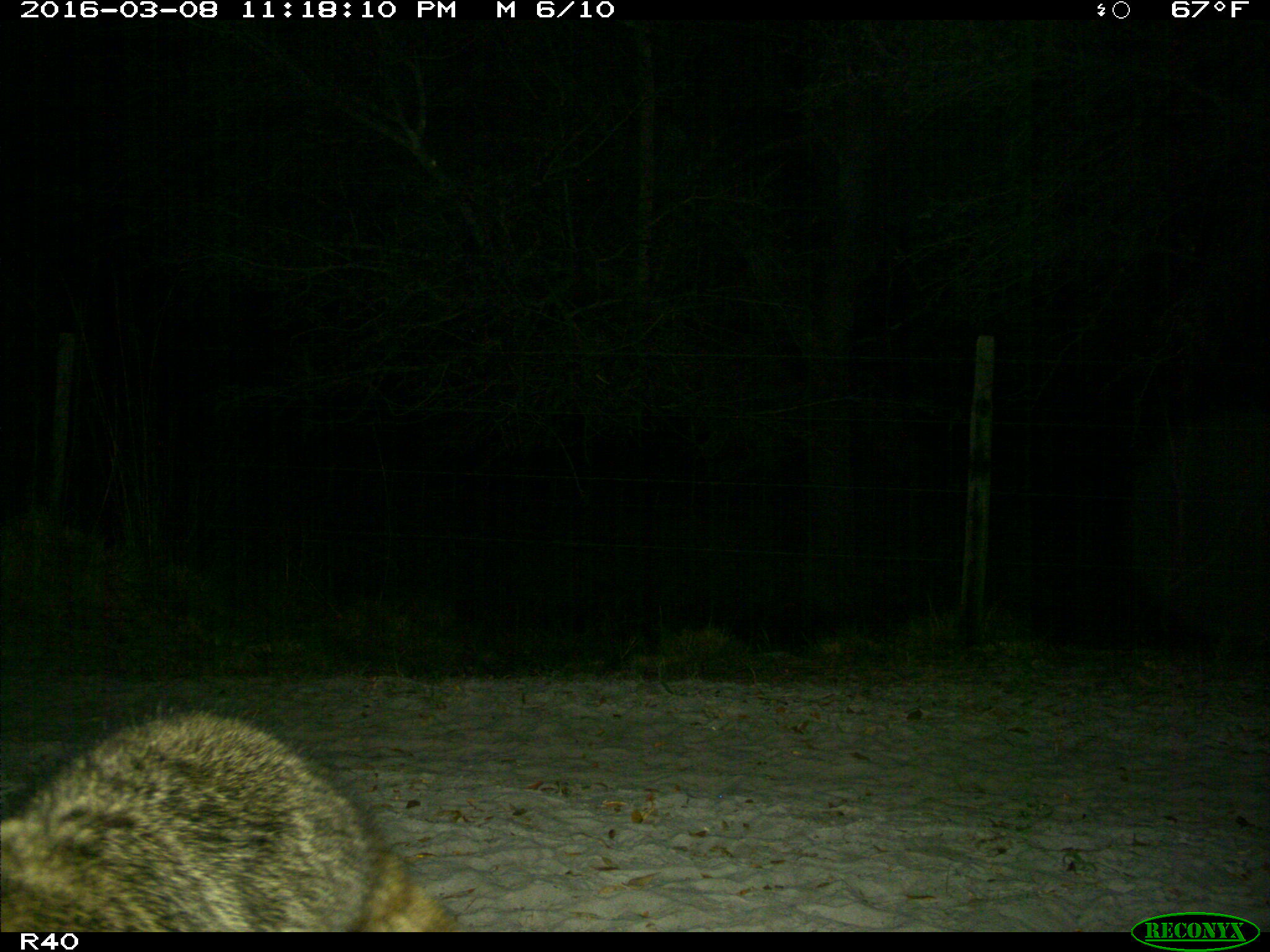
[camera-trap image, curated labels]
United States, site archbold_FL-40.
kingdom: Animalia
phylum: Chordata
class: Mammalia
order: Carnivora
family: Procyonidae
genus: Procyon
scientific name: Procyon lotor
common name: common raccoon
Procyon lotor (common raccoon).